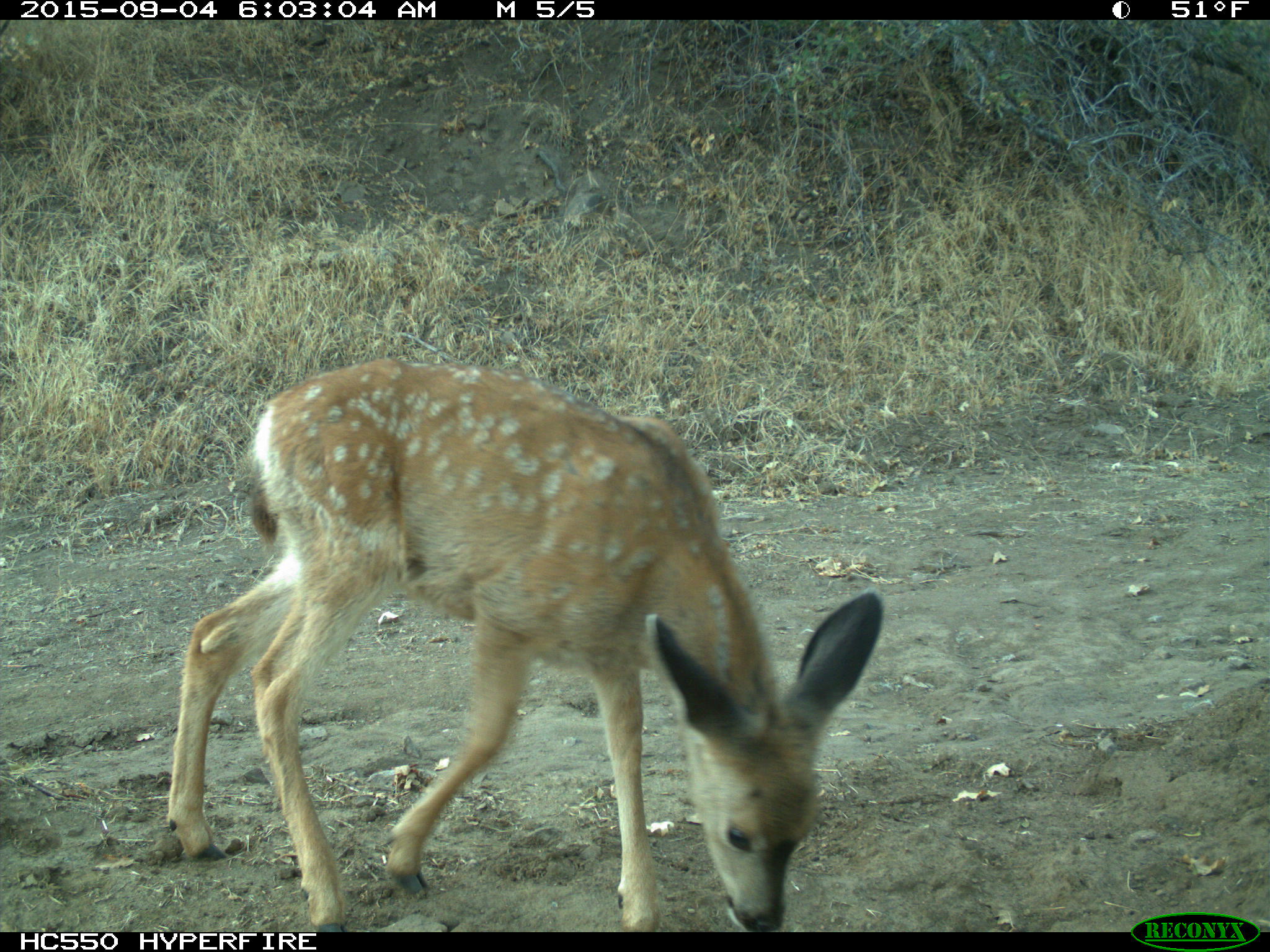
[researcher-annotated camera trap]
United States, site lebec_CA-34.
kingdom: Animalia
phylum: Chordata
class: Mammalia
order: Artiodactyla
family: Cervidae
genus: Odocoileus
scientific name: Odocoileus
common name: deer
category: unidentified deer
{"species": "unidentified deer (deer) (Odocoileus)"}